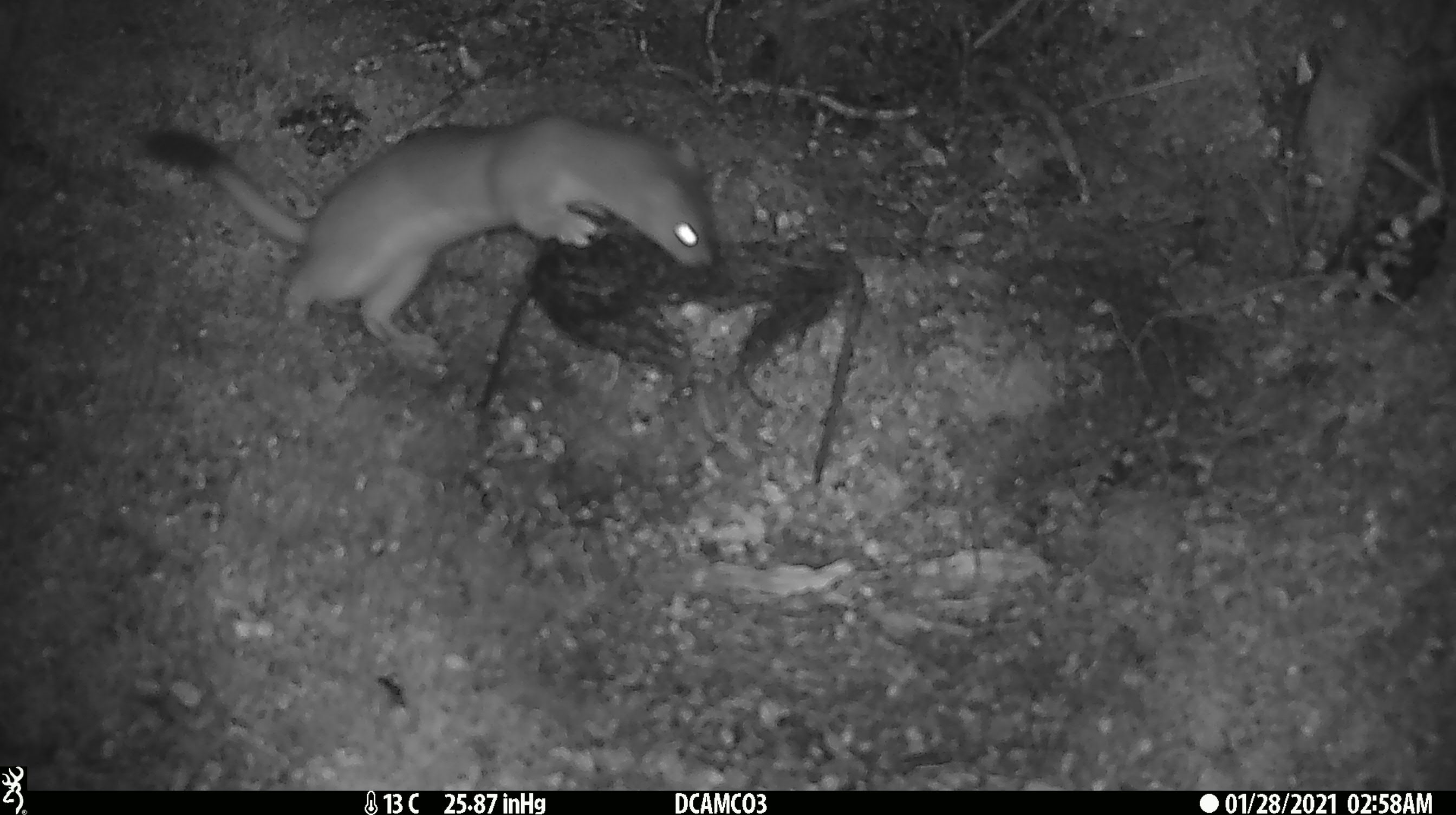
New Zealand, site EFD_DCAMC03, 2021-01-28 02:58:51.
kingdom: Animalia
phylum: Chordata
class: Mammalia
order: Carnivora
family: Mustelidae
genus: Mustela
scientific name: Mustela erminea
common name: stoat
Stoat (Mustela erminea).